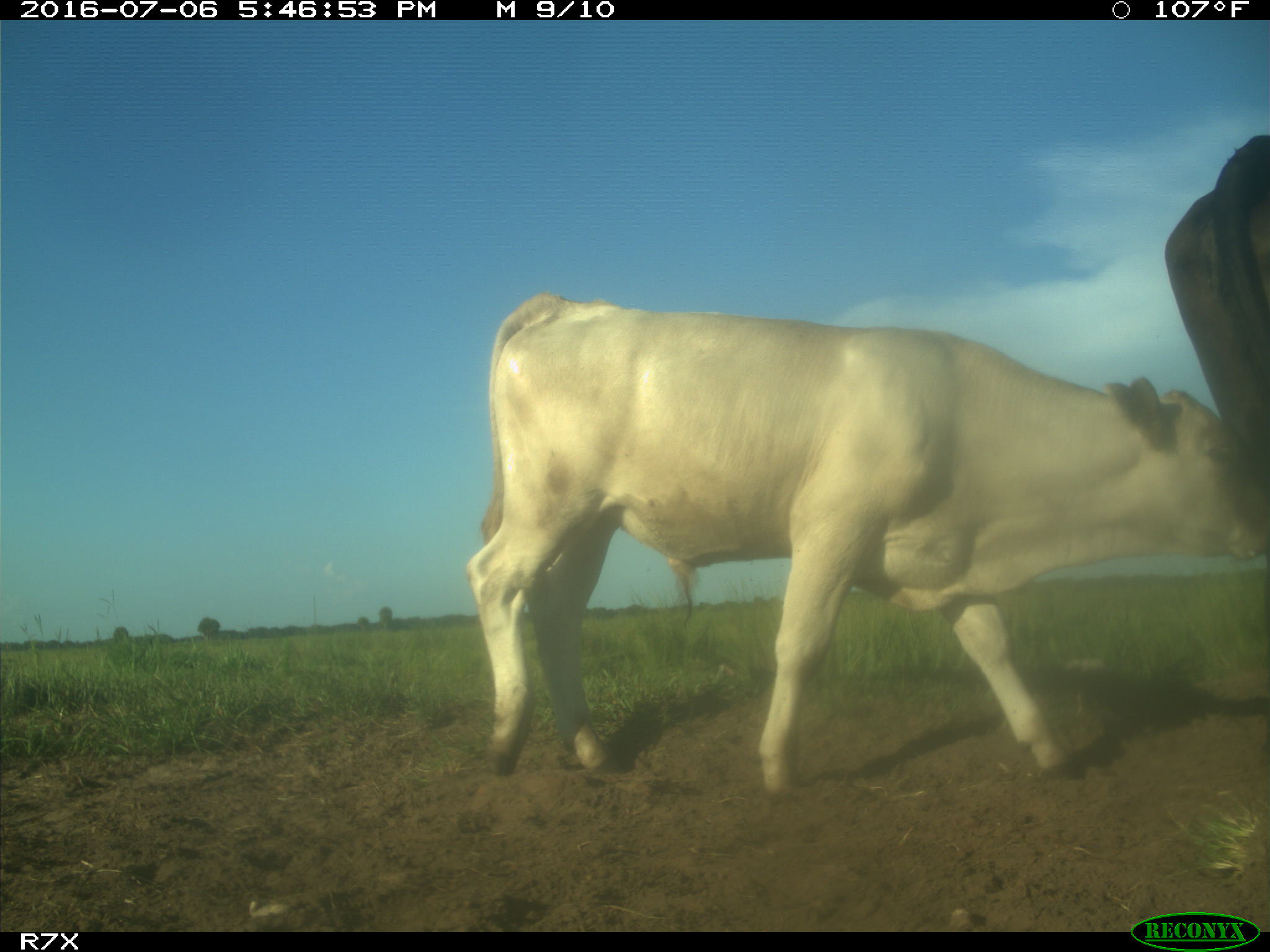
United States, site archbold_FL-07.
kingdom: Animalia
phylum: Chordata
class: Mammalia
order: Artiodactyla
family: Bovidae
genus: Bos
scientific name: Bos taurus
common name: domestic cow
Bos taurus (domestic cow).